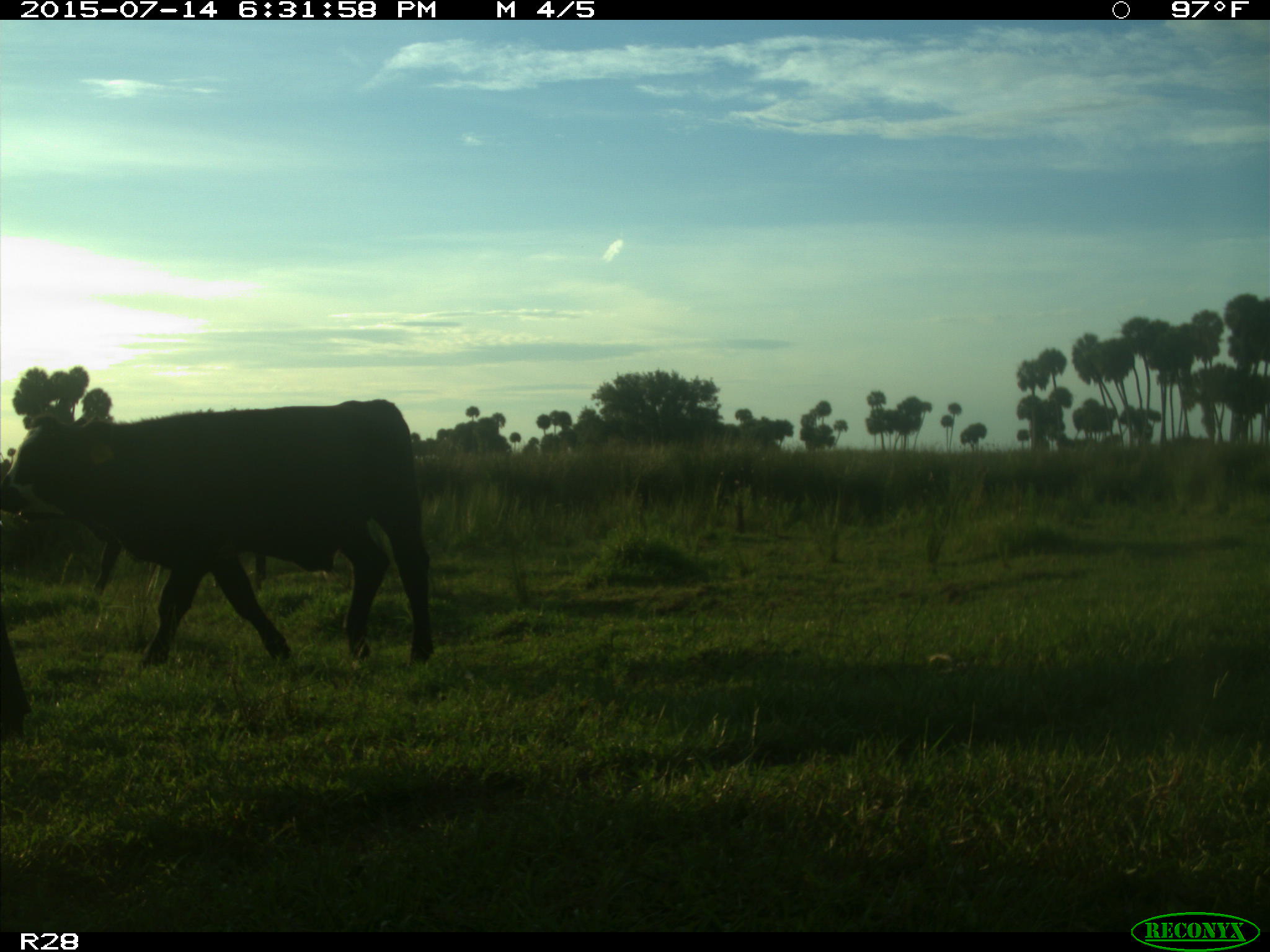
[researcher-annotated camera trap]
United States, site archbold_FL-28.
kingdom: Animalia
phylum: Chordata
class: Mammalia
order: Artiodactyla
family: Bovidae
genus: Bos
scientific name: Bos taurus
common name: domestic cow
Bos taurus (domestic cow).